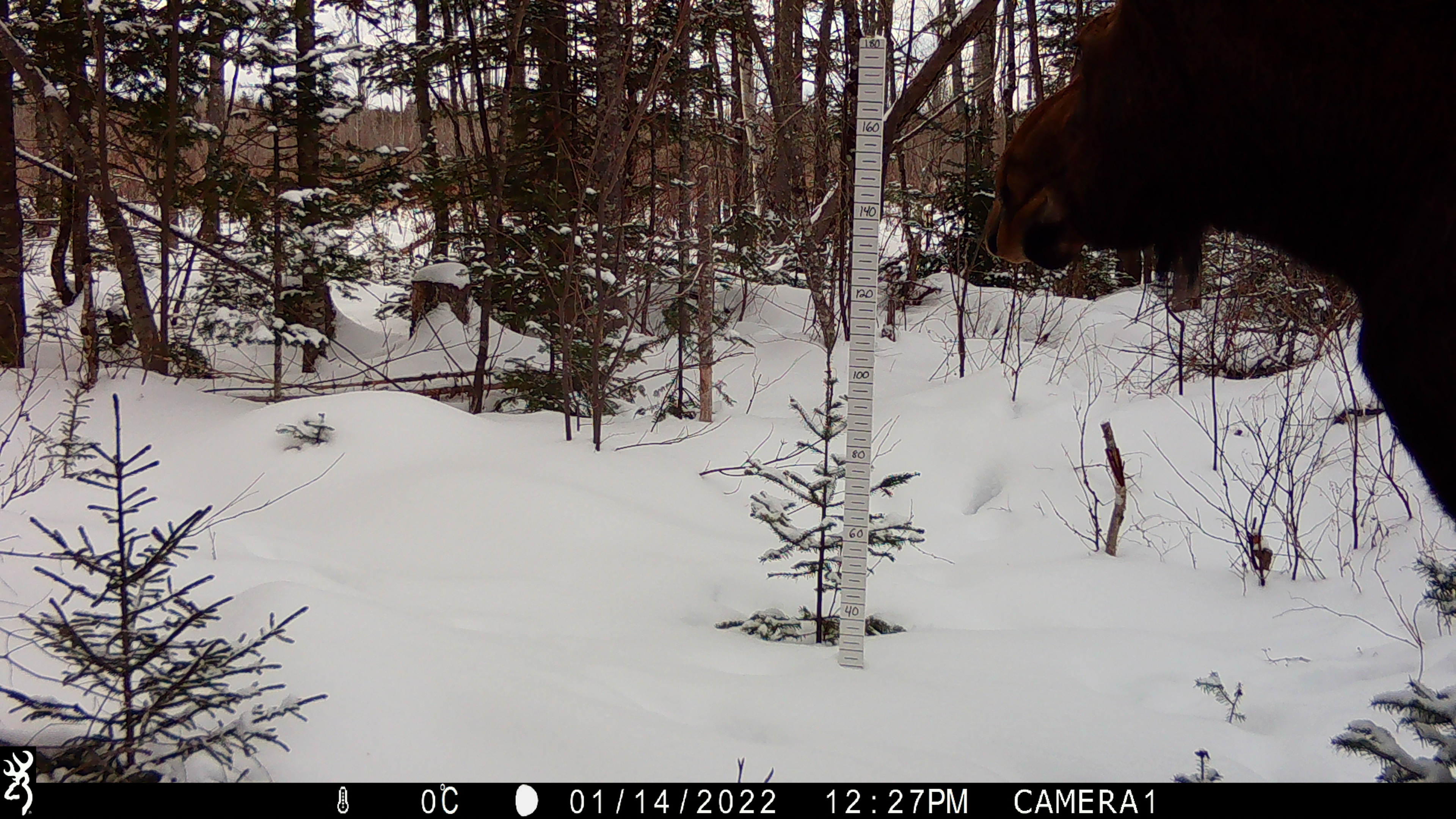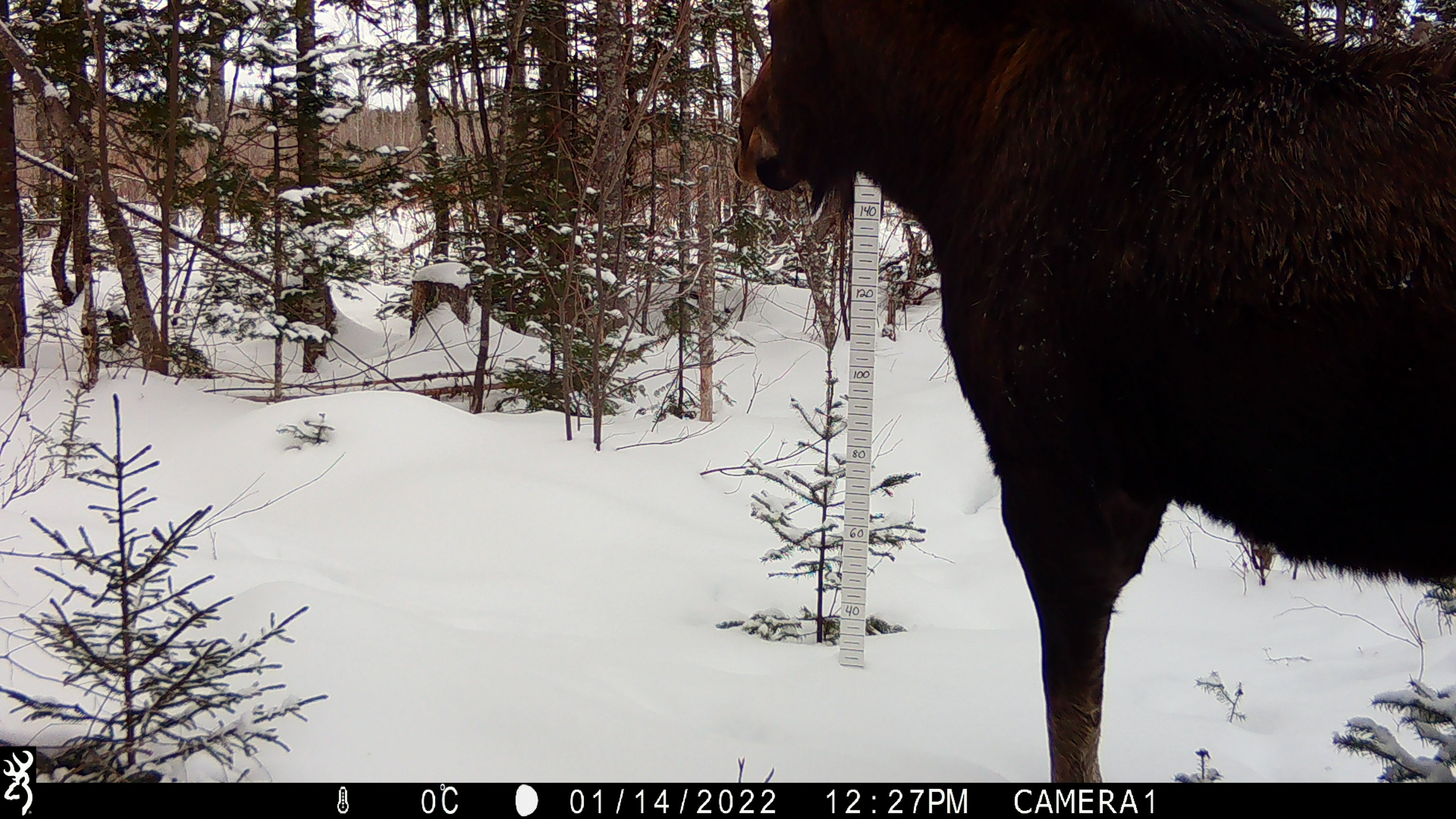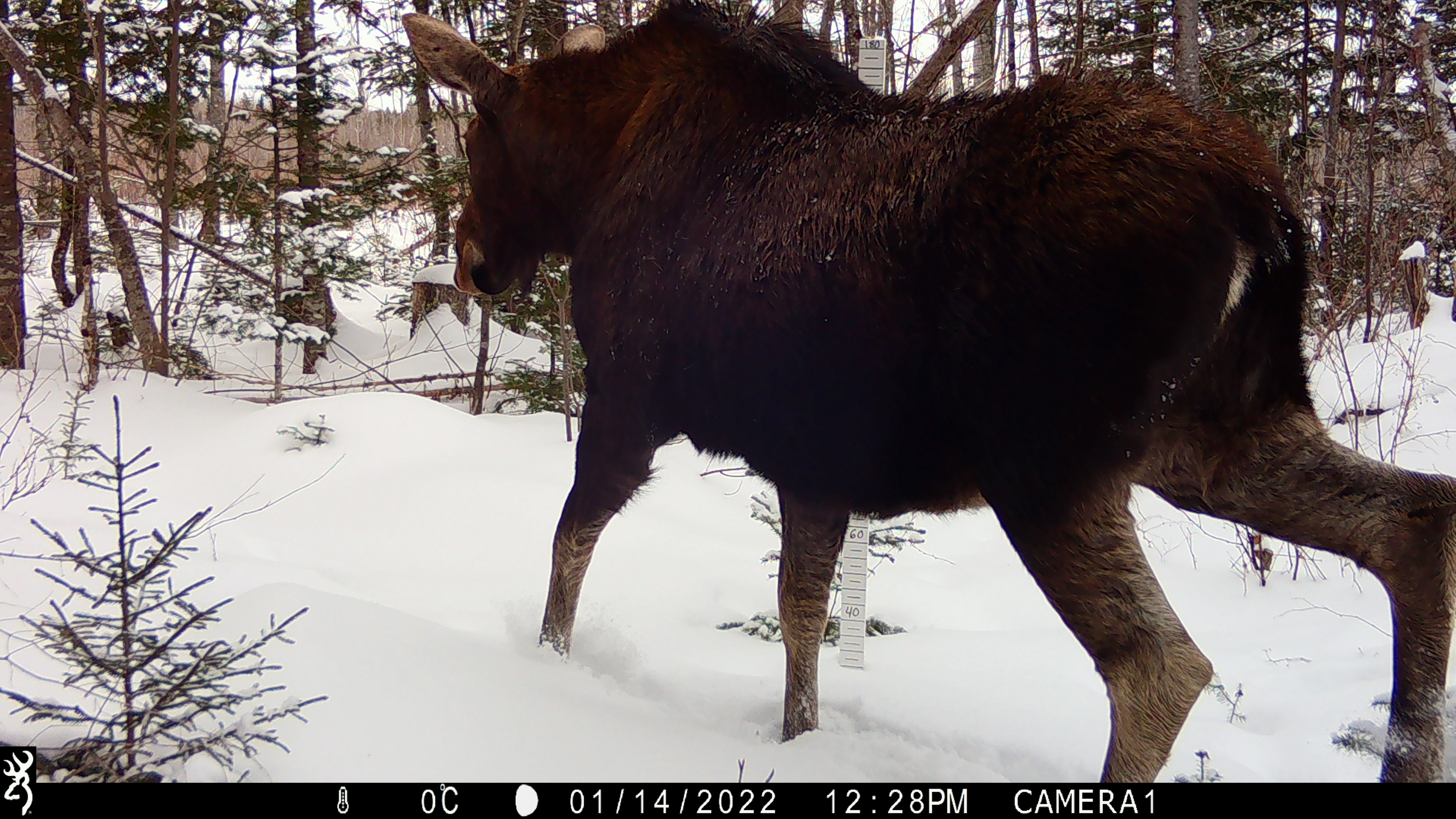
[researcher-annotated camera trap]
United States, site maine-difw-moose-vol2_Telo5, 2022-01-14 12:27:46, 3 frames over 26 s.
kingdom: Animalia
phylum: Chordata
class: Mammalia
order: Artiodactyla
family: Cervidae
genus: Alces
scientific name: Alces alces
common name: moose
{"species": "moose (Alces alces)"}